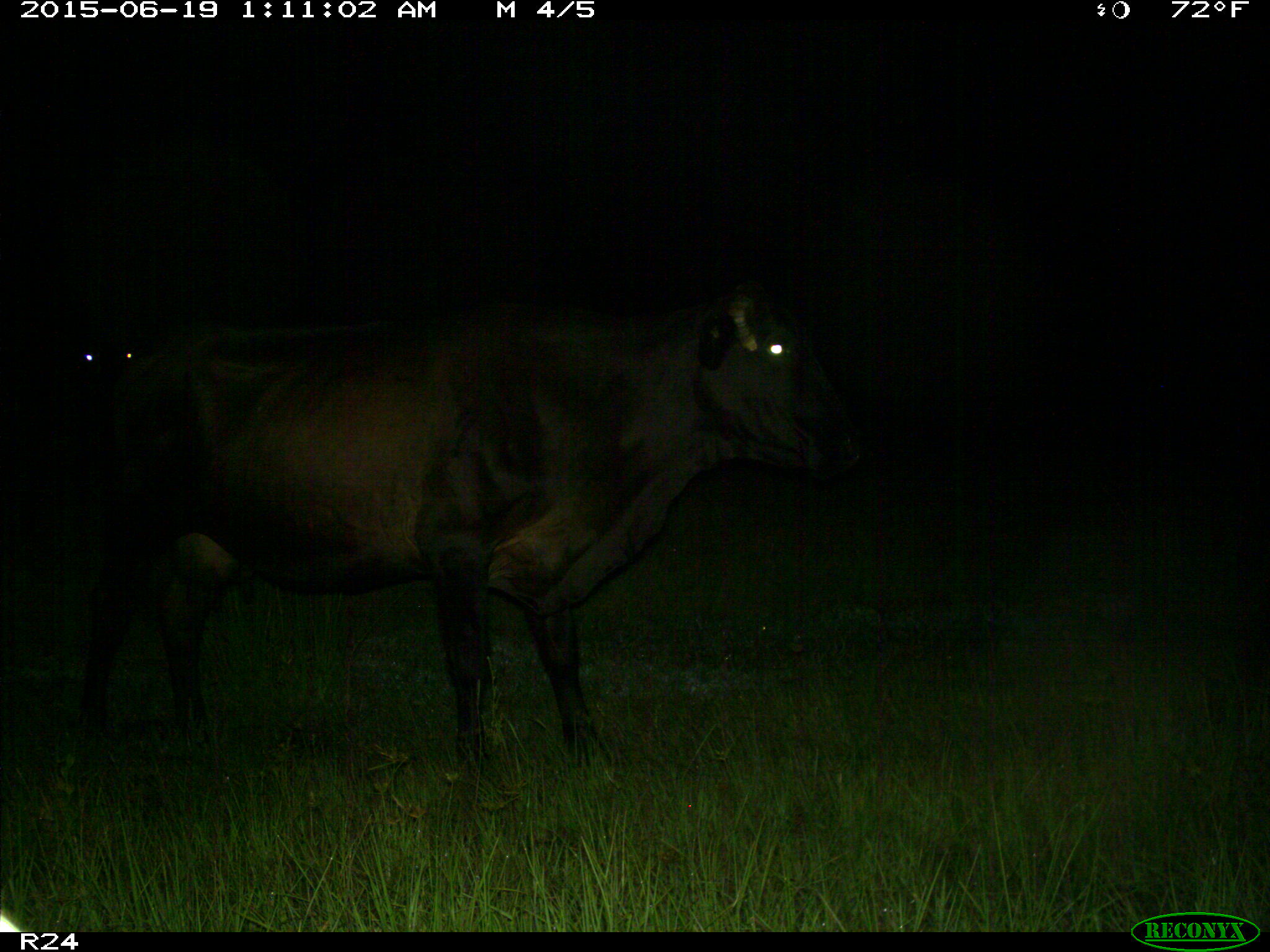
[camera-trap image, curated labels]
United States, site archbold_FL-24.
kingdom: Animalia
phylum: Chordata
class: Mammalia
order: Artiodactyla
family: Bovidae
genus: Bos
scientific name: Bos taurus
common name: domestic cow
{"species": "Bos taurus (domestic cow)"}